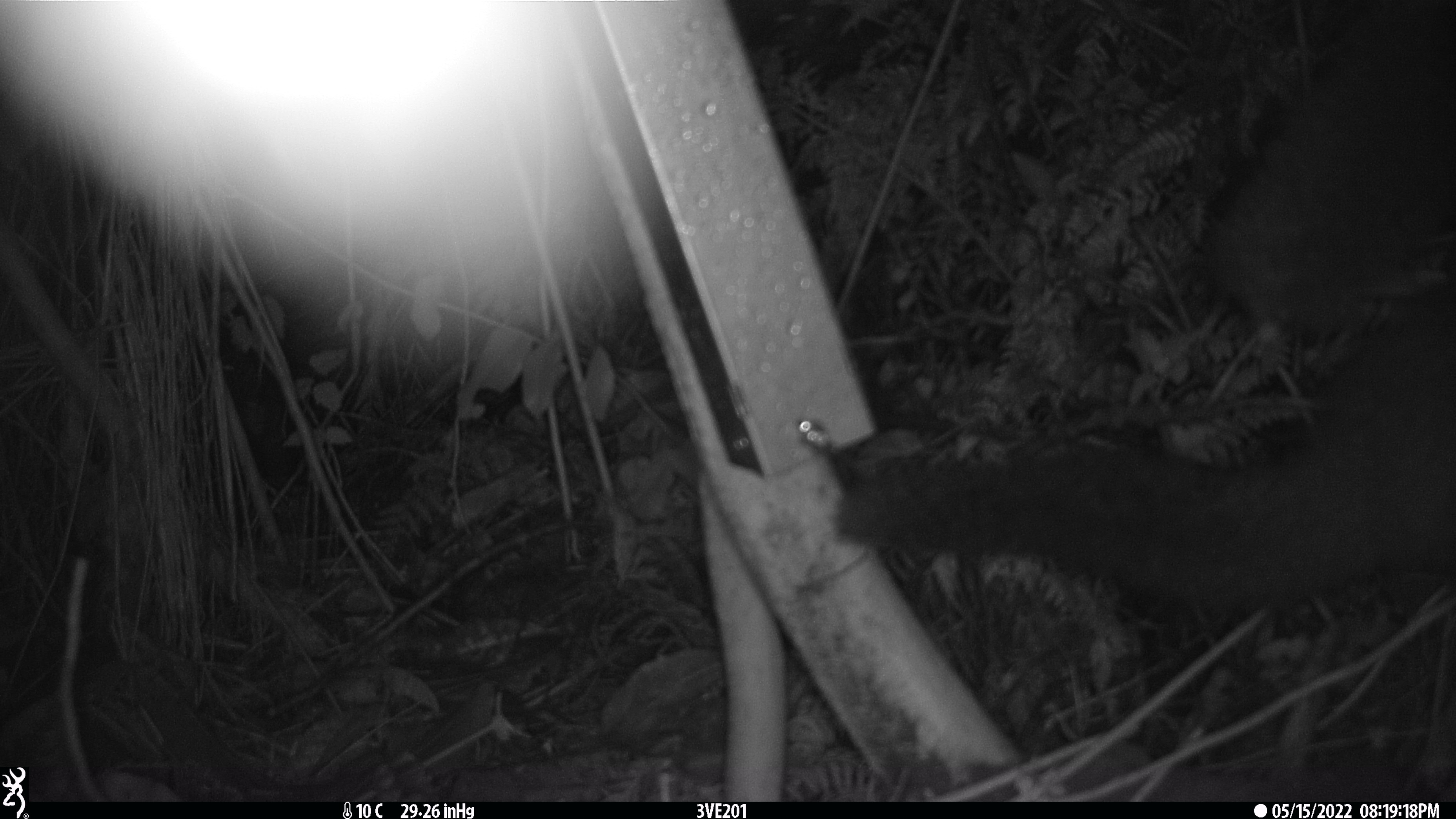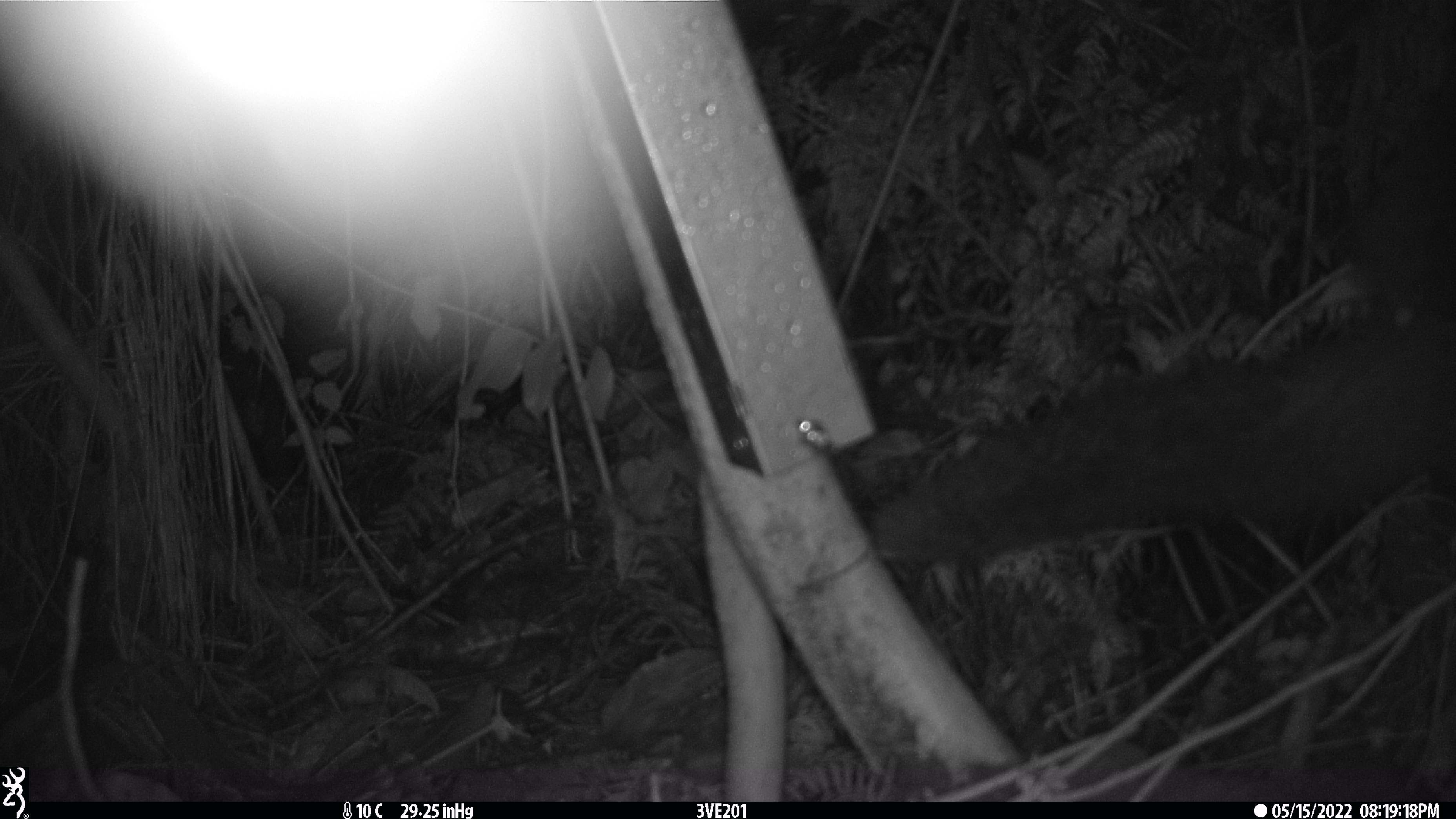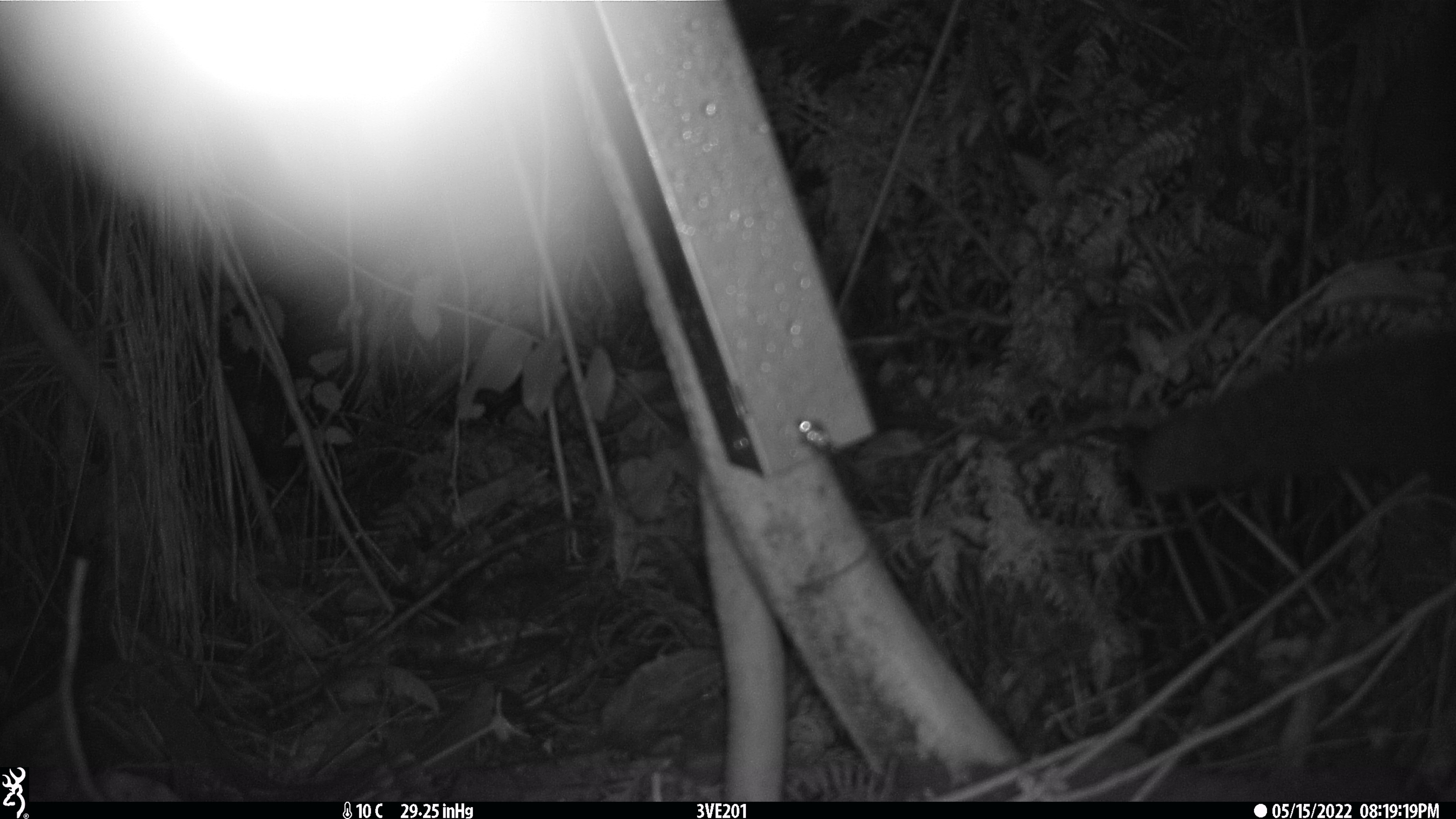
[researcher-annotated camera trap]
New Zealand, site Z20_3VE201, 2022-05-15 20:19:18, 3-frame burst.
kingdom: Animalia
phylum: Chordata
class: Mammalia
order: Diprotodontia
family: Phalangeridae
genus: Trichosurus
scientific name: Trichosurus vulpecula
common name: common brushtail possum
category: possum